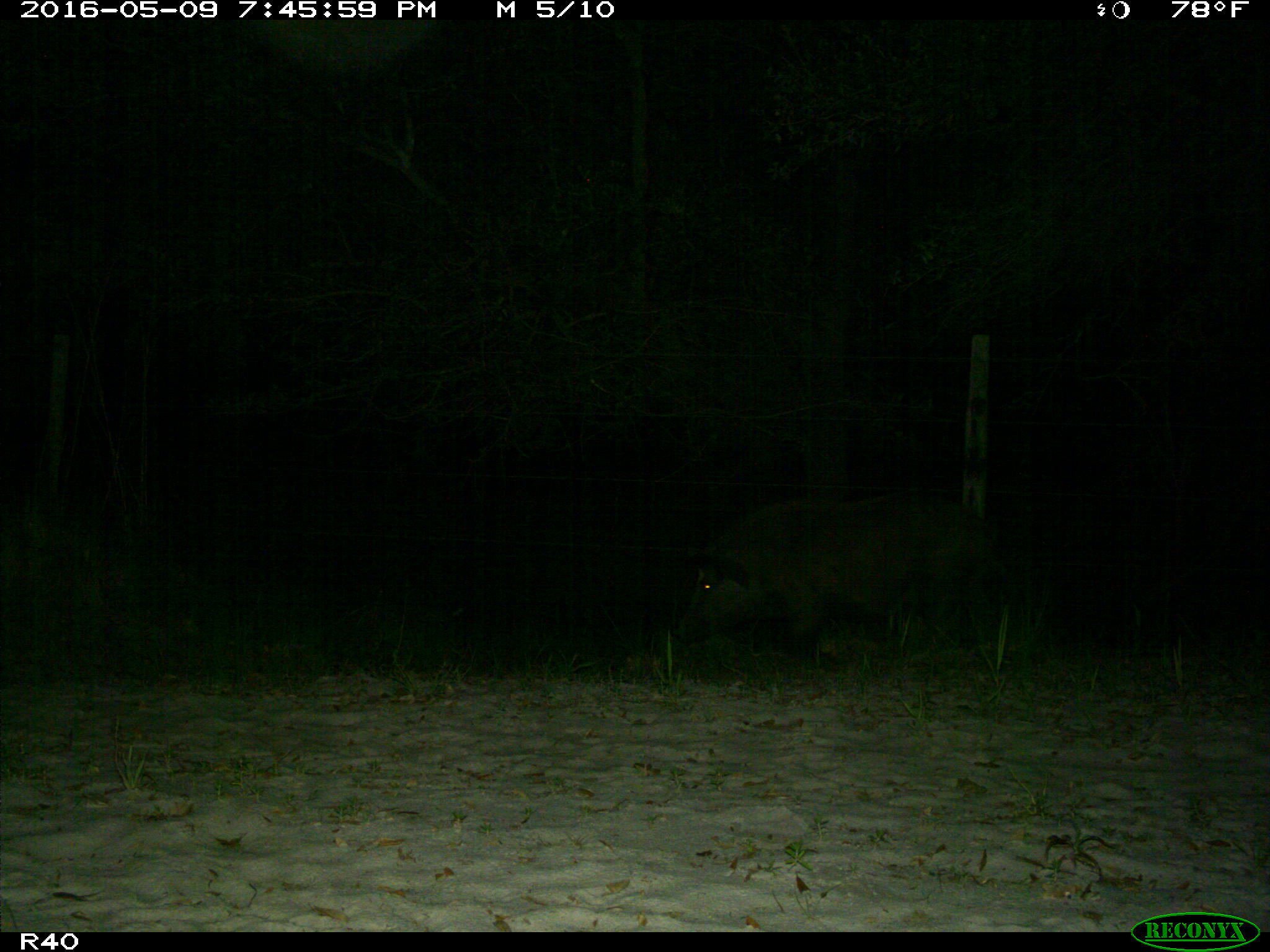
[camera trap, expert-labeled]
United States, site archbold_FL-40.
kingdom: Animalia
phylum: Chordata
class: Mammalia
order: Artiodactyla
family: Suidae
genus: Sus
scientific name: Sus scrofa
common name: wild boar